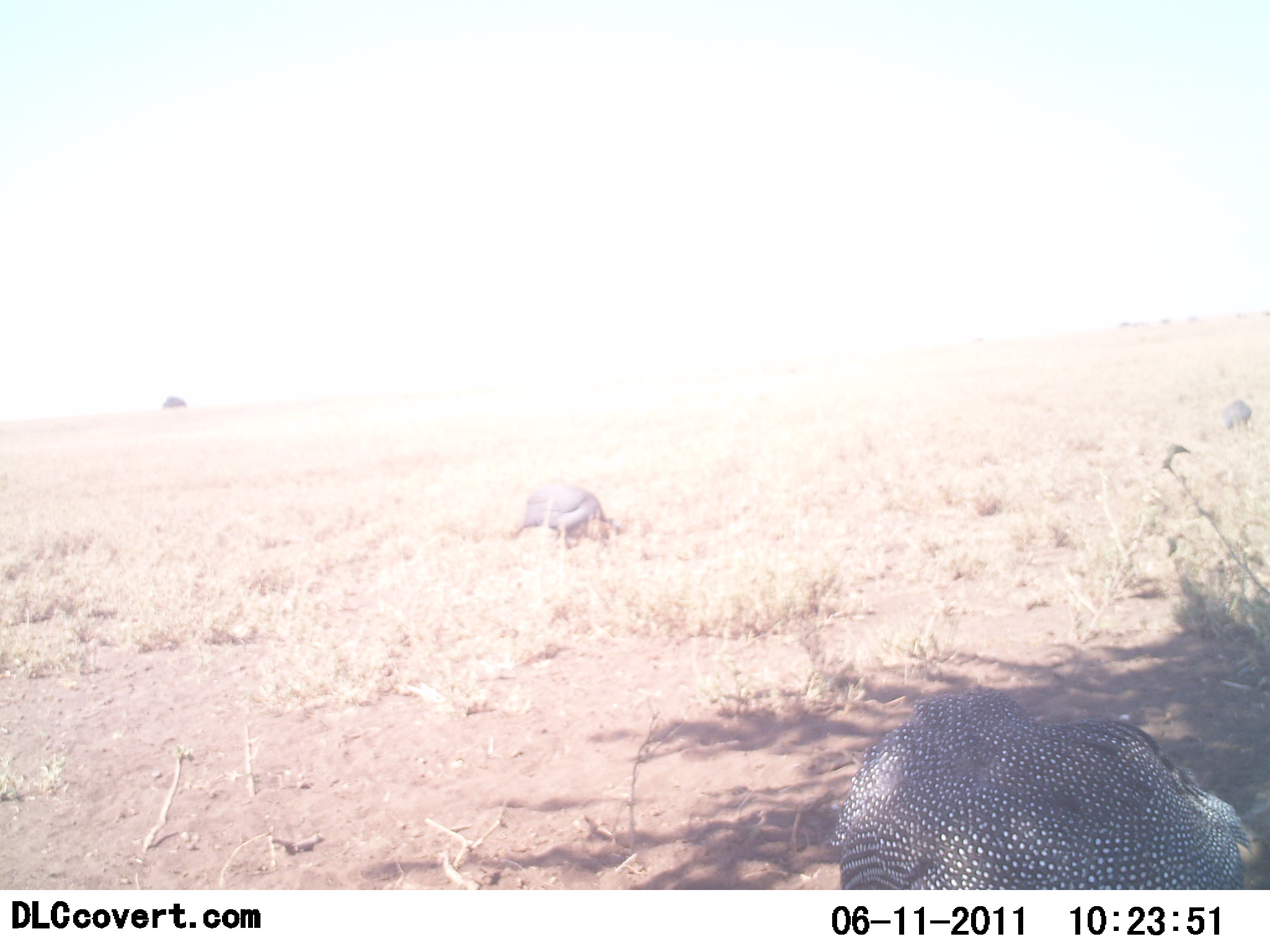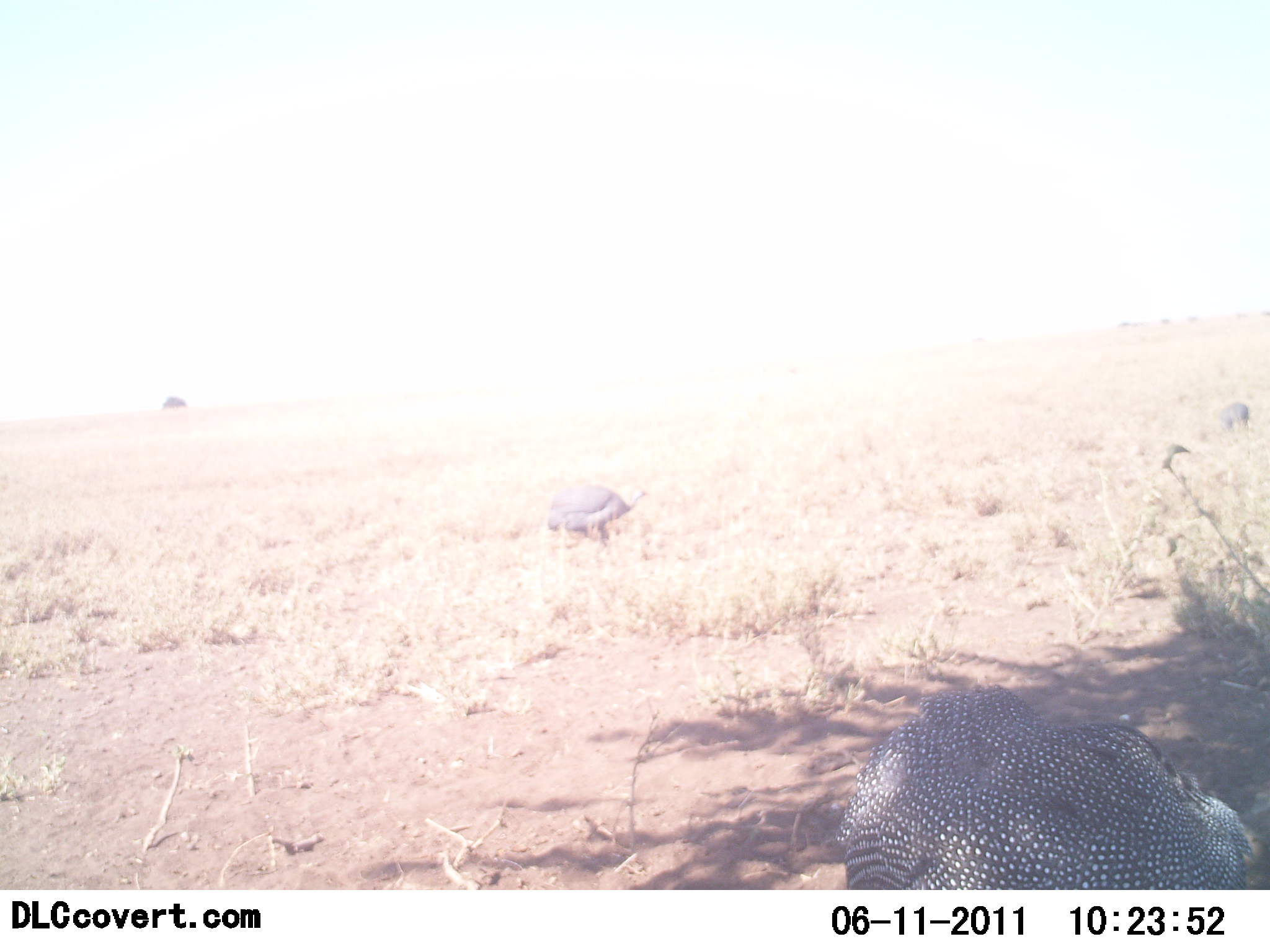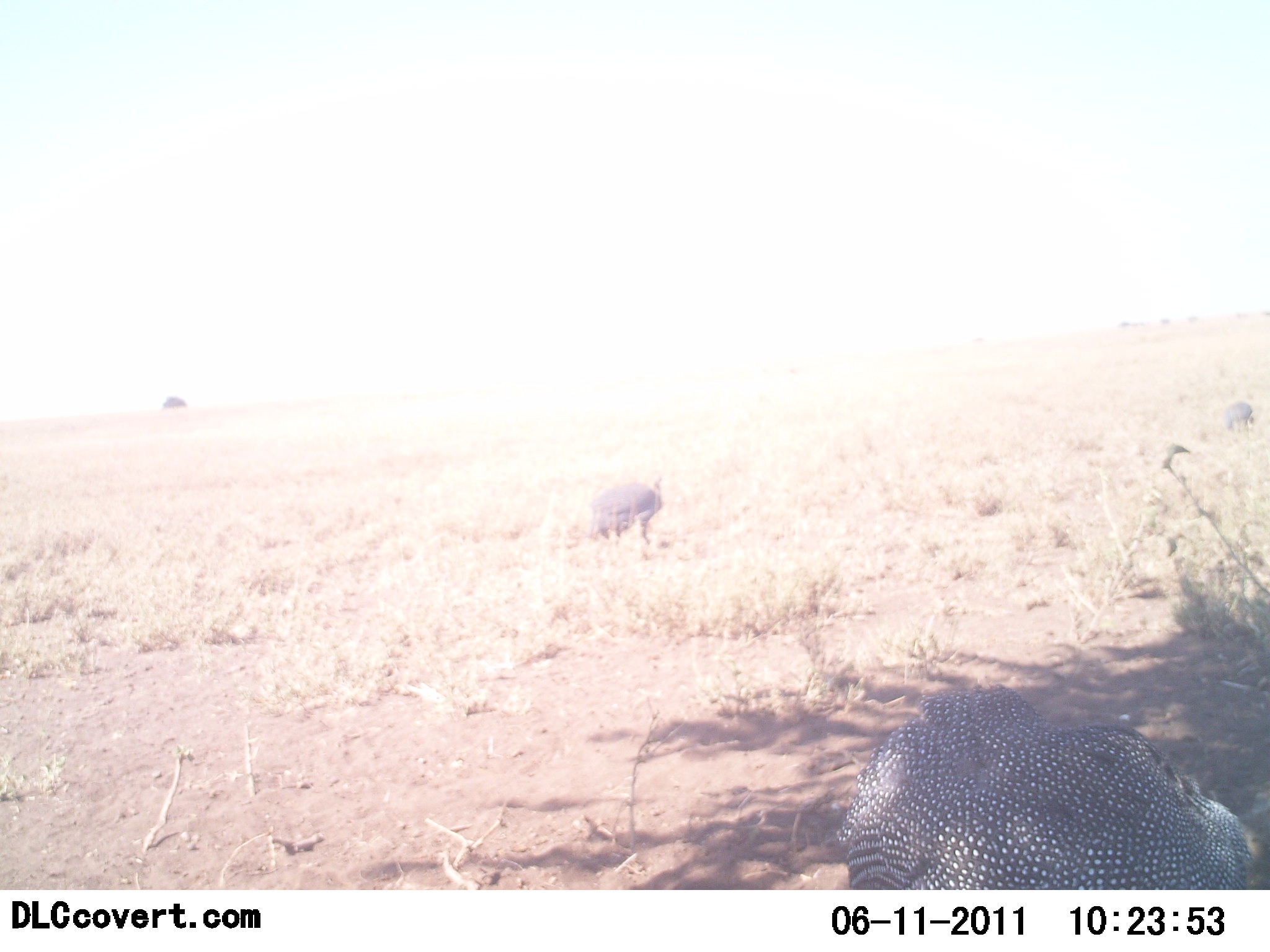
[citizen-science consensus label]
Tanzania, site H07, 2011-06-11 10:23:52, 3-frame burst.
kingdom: Animalia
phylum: Chordata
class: Aves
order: Galliformes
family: Numididae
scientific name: Numididae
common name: guinea fowl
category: guineafowl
Guineafowl (guinea fowl) (Numididae), count 2. Behavior (volunteer vote fractions): standing 27%, resting 18%, moving 27%, interacting 0%. Young present (vote fraction): 0%. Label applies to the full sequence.